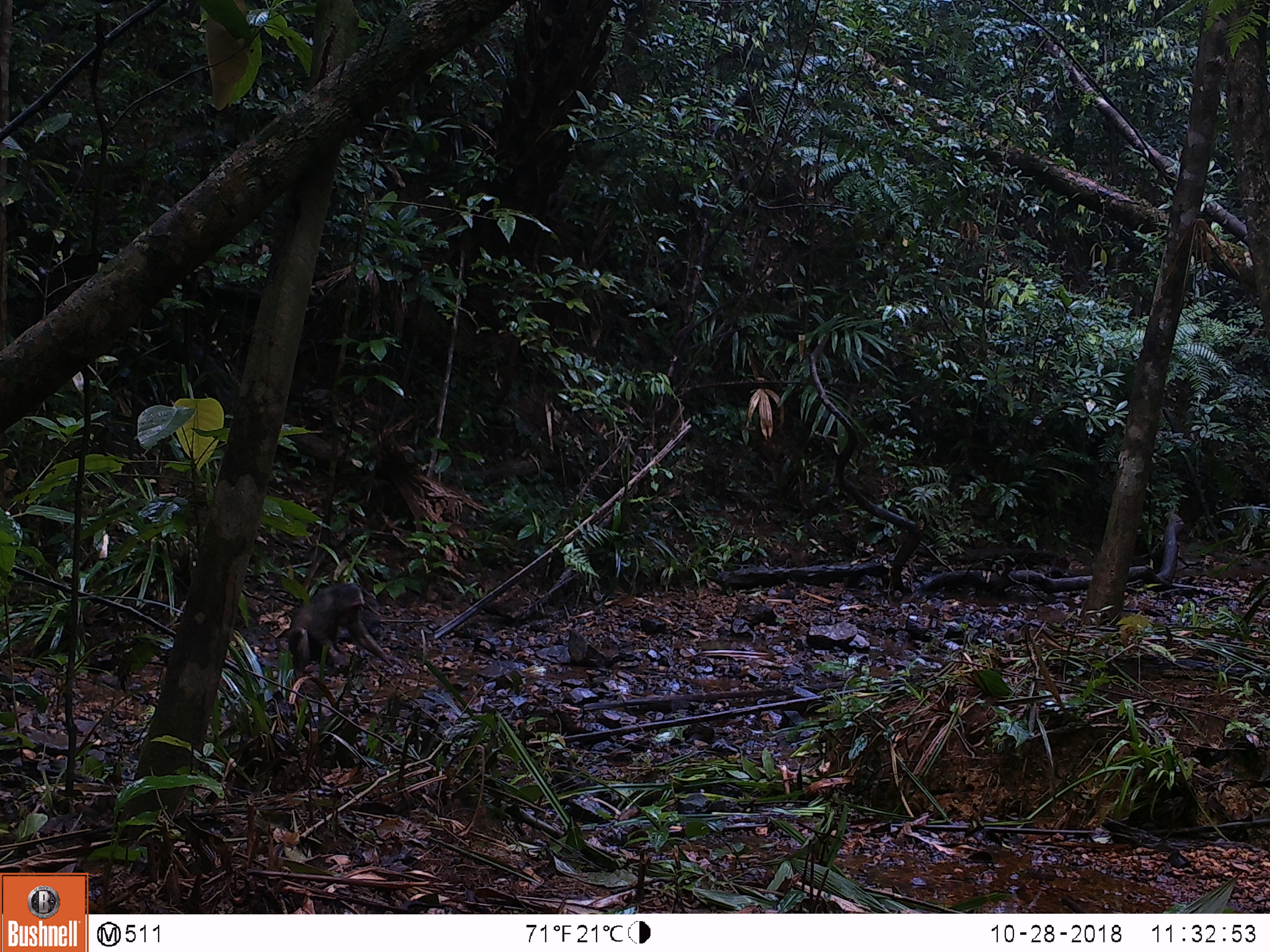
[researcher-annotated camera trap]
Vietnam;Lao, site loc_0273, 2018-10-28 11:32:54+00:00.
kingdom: Animalia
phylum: Chordata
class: Mammalia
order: Primates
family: Cercopithecidae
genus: Macaca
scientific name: Macaca arctoides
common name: stump-tailed macaque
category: stump tailed macaque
Stump tailed macaque (stump-tailed macaque) (Macaca arctoides). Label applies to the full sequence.